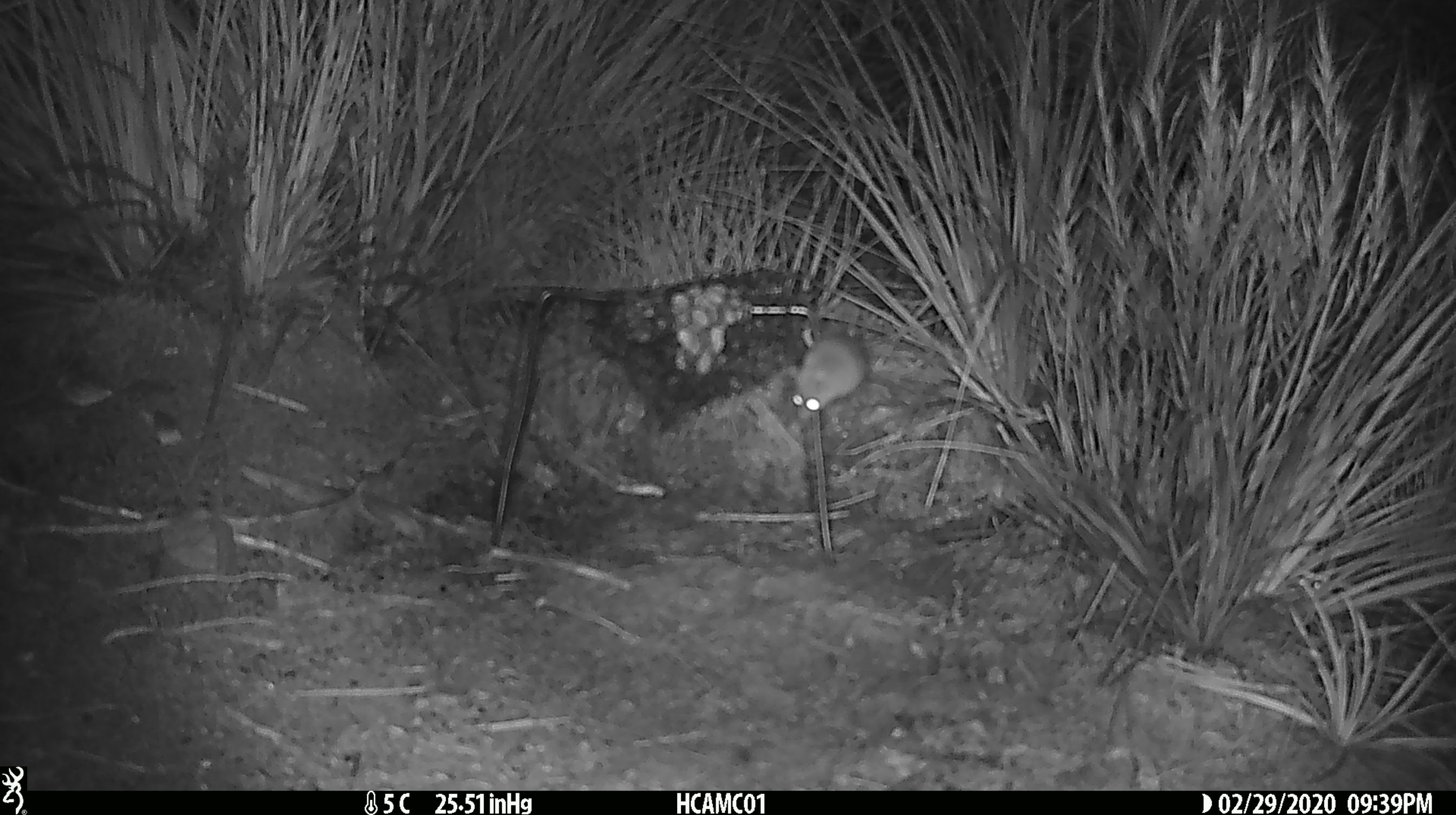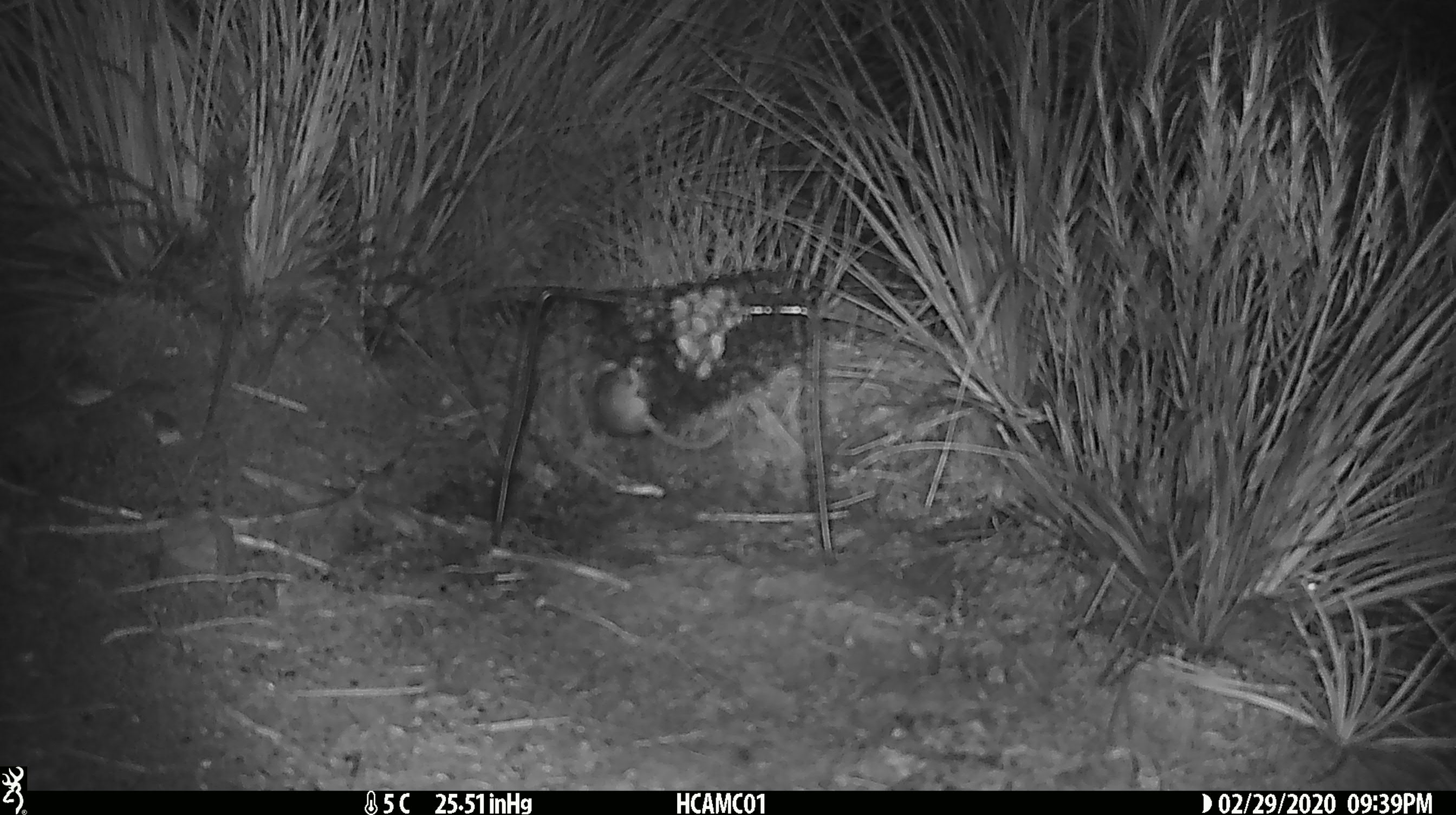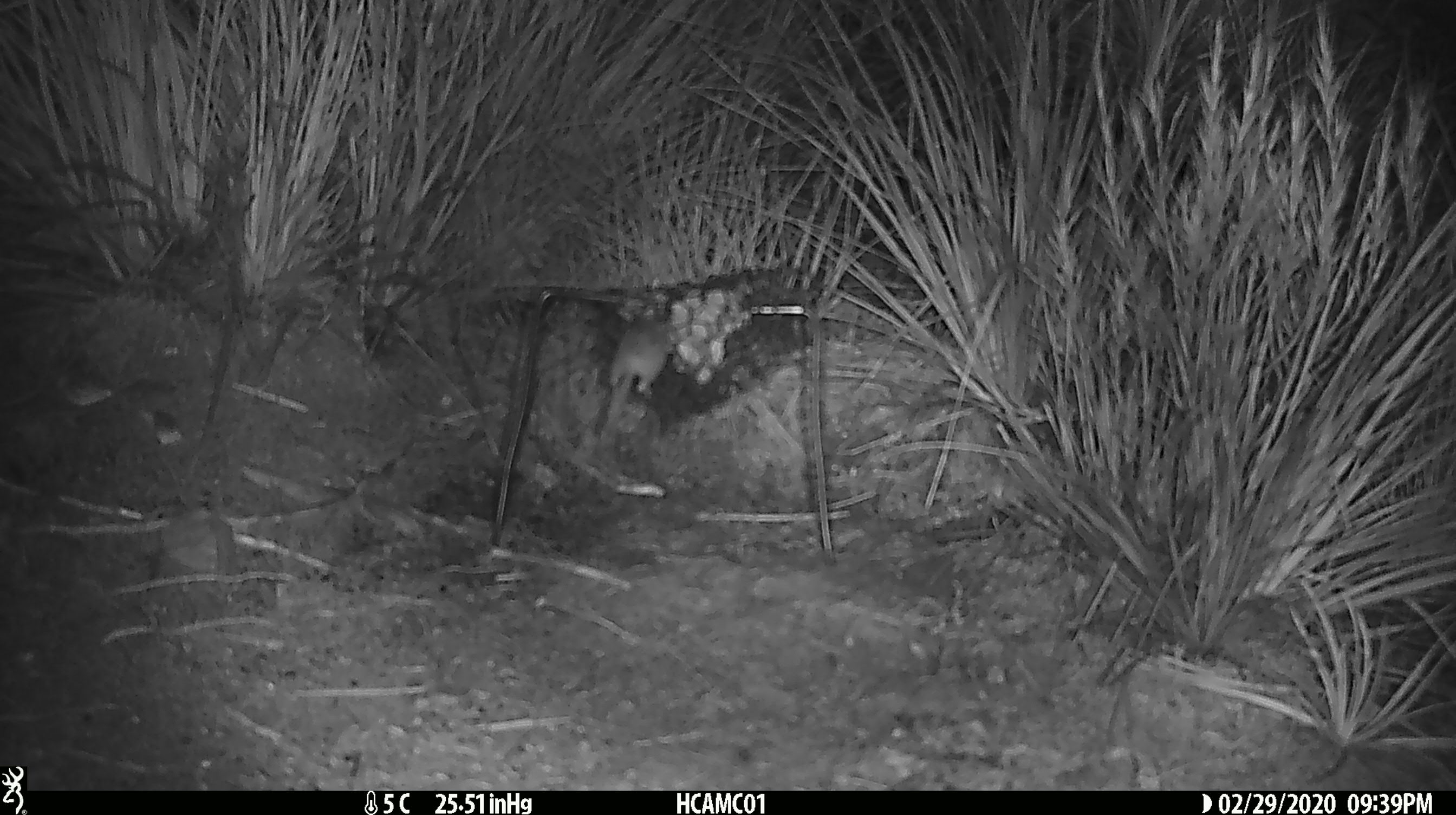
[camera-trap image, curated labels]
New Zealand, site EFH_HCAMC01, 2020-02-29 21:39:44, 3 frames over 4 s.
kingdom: Animalia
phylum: Chordata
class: Mammalia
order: Rodentia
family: Muridae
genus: Mus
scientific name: Mus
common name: mouse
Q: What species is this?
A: Mouse (Mus).